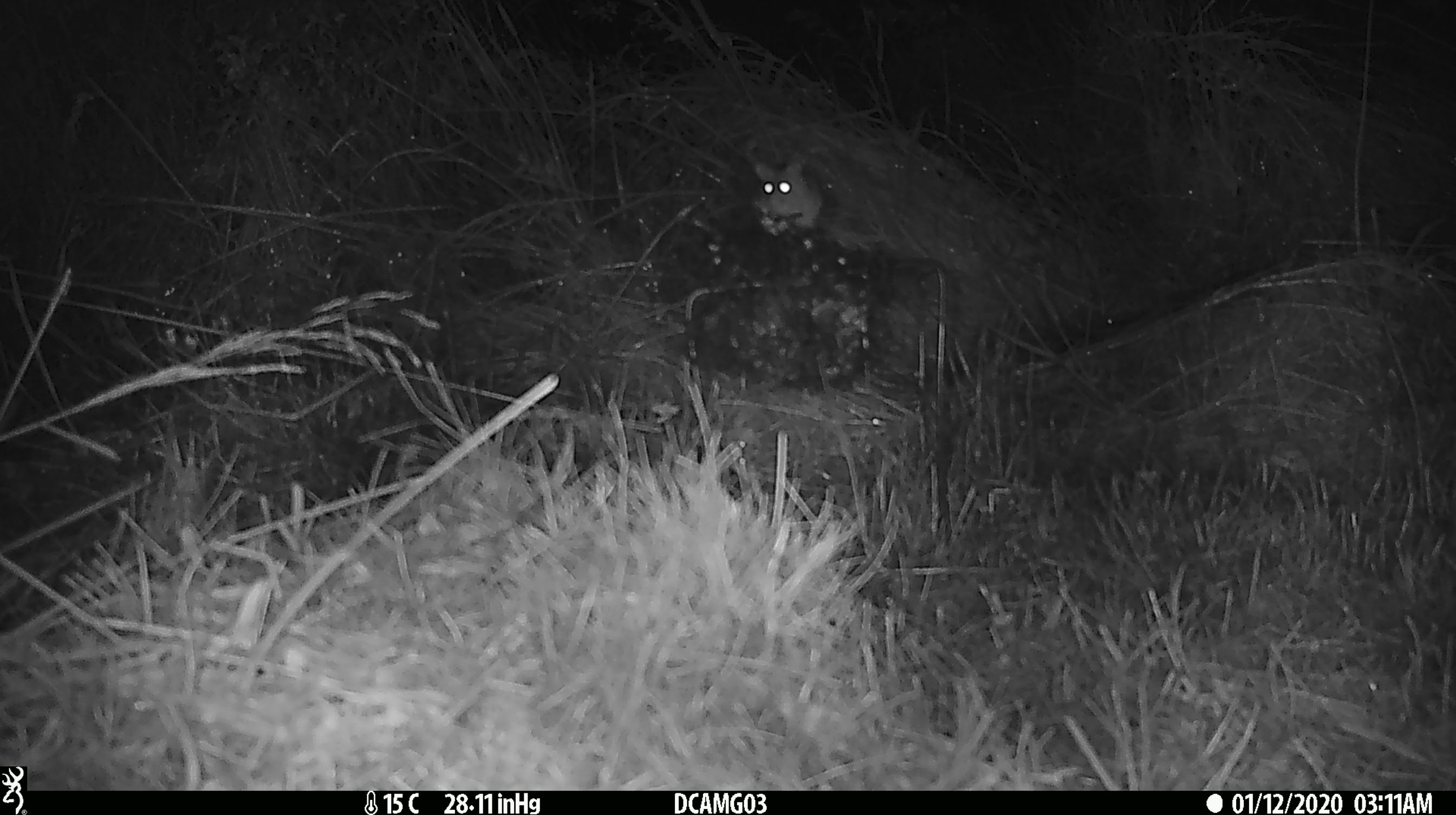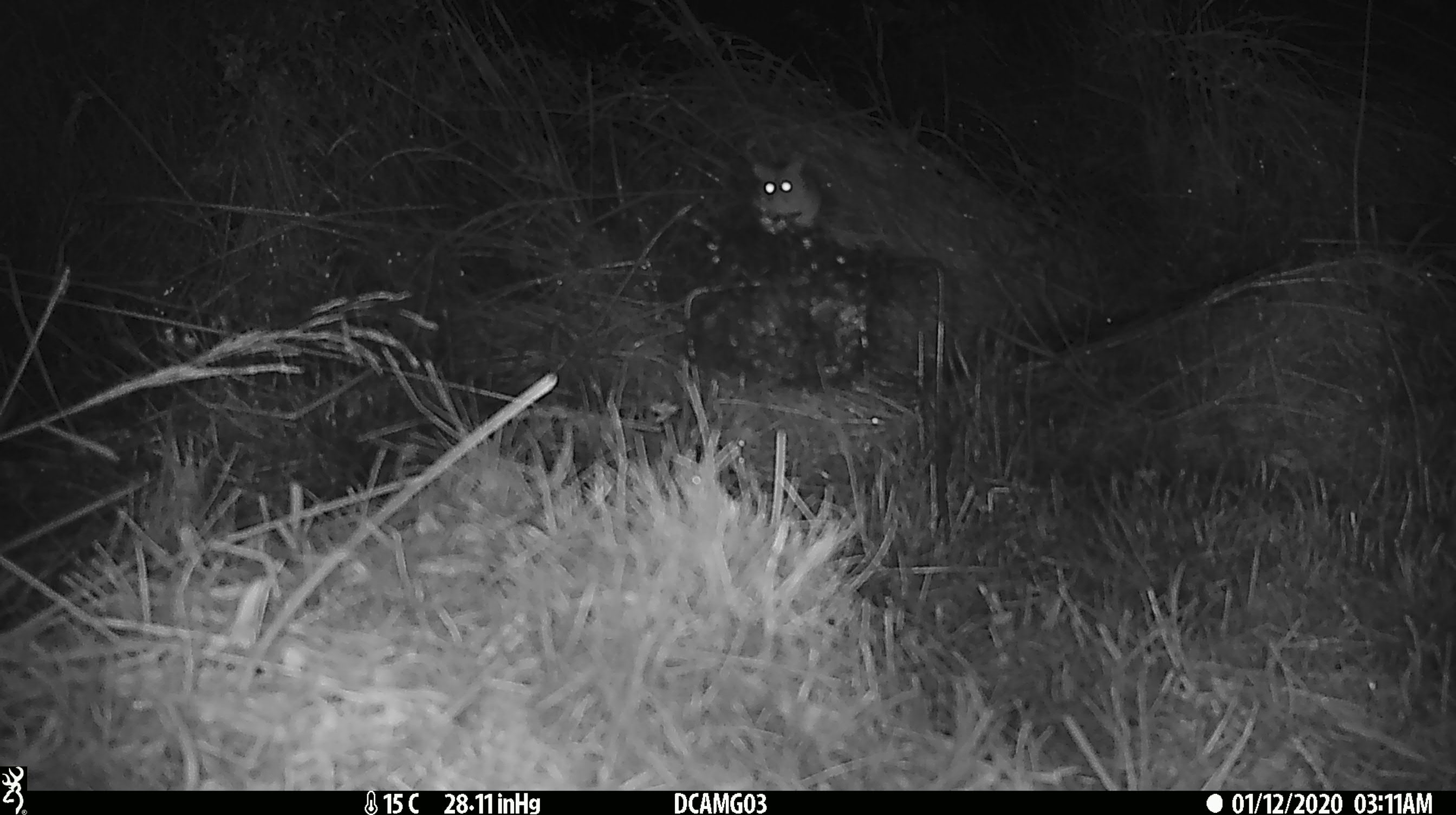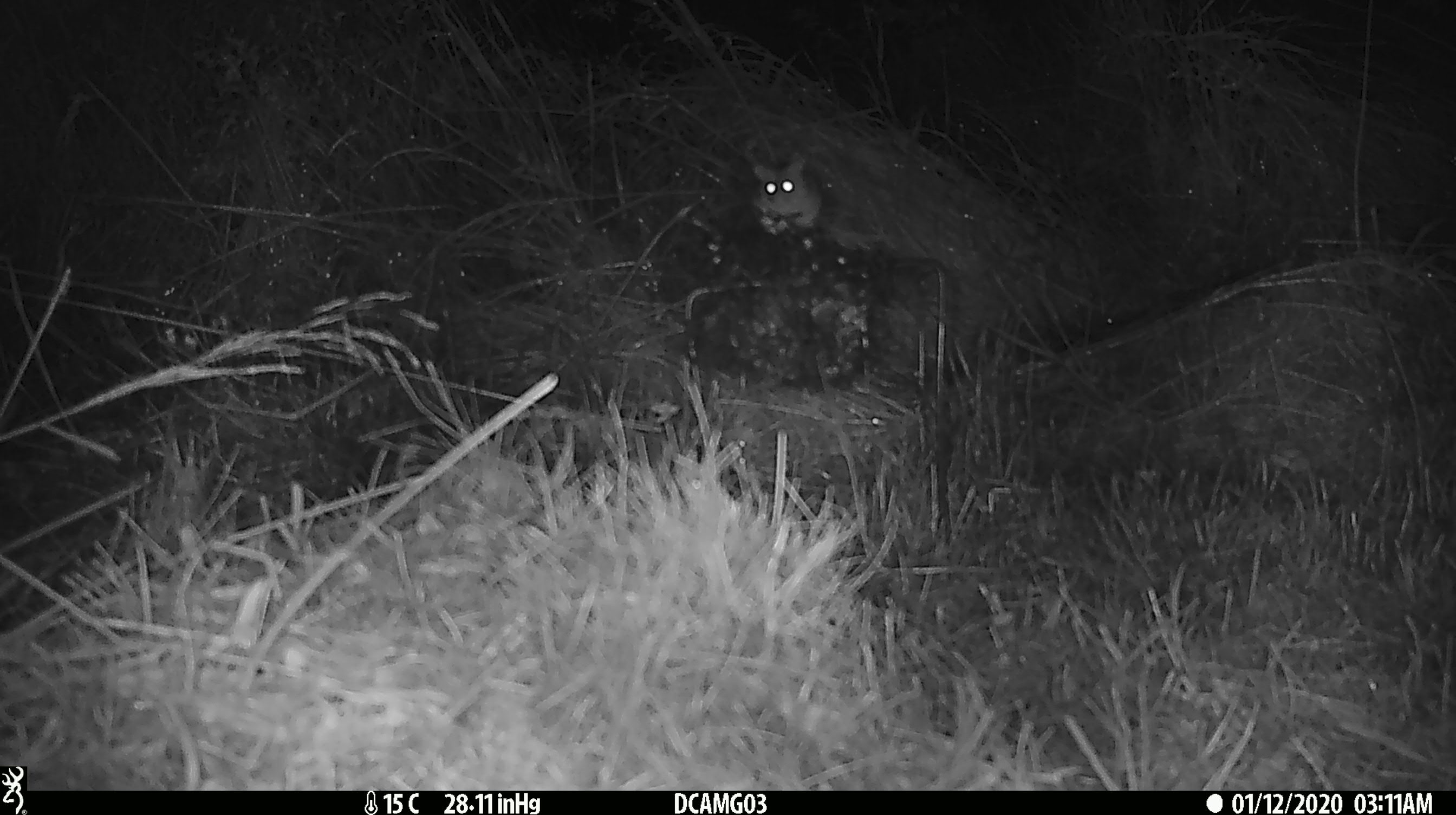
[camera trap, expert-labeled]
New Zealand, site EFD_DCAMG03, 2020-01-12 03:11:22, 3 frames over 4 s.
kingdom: Animalia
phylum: Chordata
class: Mammalia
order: Rodentia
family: Muridae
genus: Mus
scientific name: Mus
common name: mouse